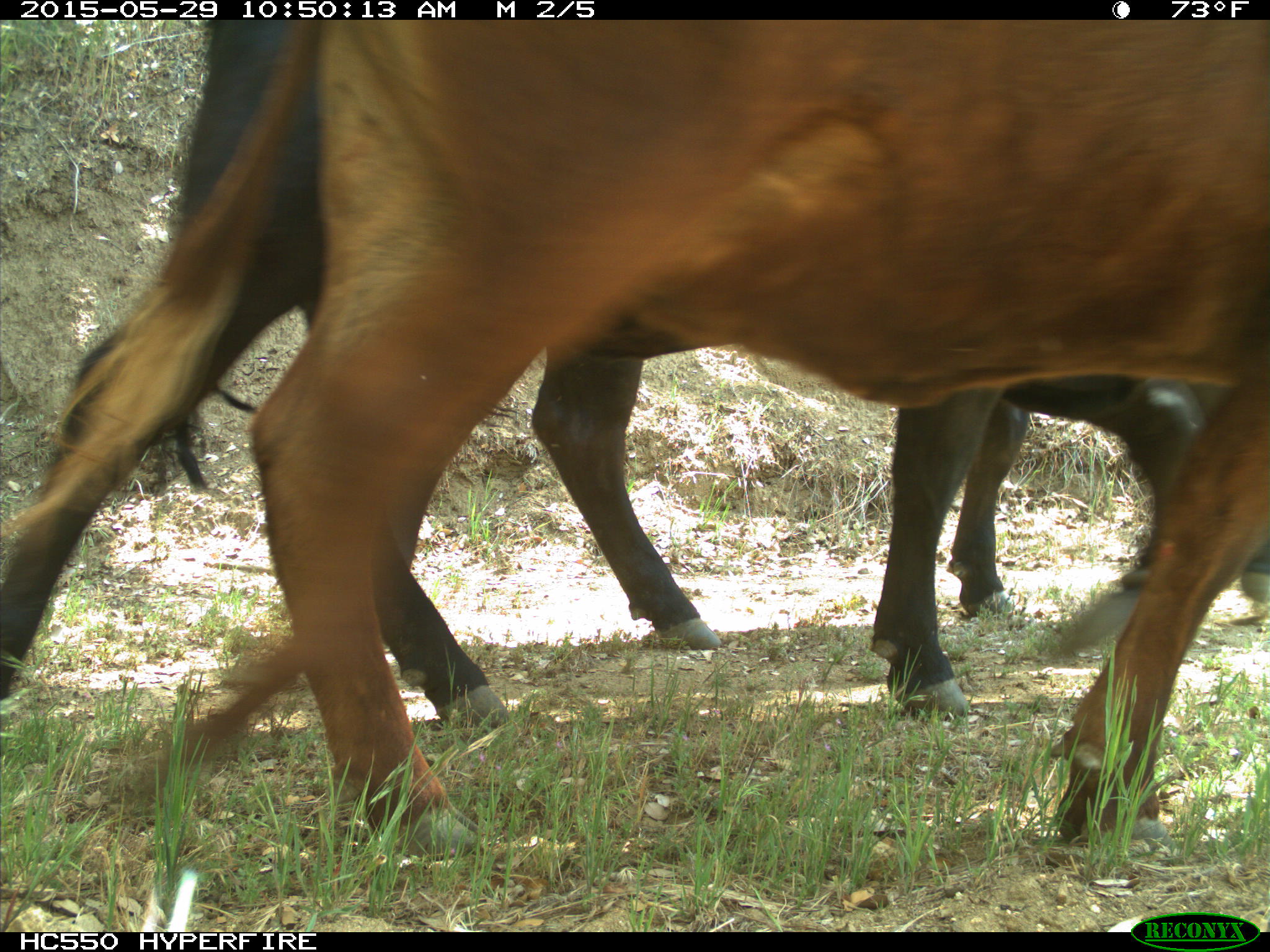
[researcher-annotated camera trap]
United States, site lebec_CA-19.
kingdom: Animalia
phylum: Chordata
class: Mammalia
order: Artiodactyla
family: Bovidae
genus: Bos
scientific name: Bos taurus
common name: domestic cow